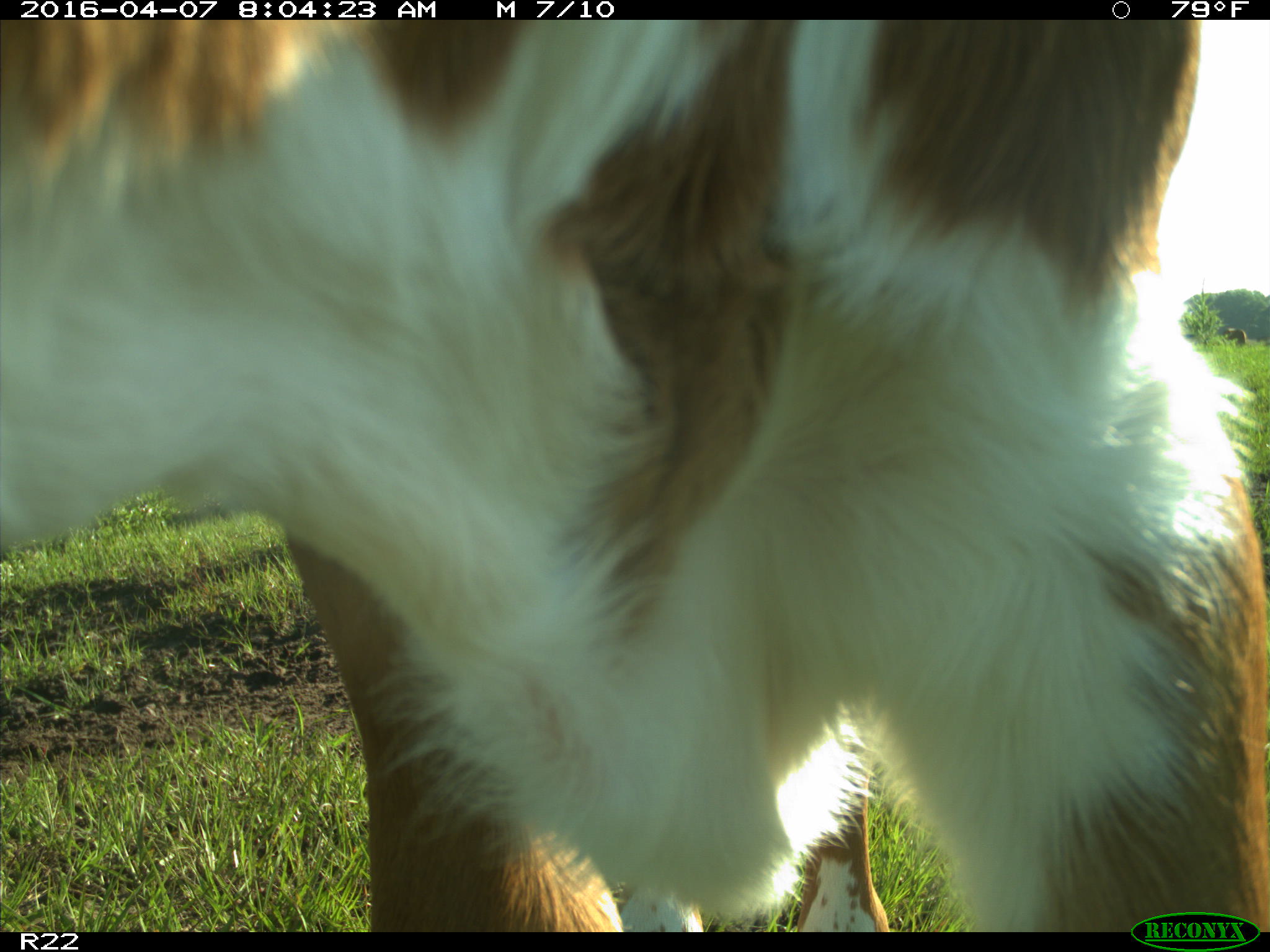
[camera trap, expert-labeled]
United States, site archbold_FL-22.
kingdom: Animalia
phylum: Chordata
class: Mammalia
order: Artiodactyla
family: Bovidae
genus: Bos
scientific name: Bos taurus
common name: domestic cow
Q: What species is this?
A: Bos taurus (domestic cow).